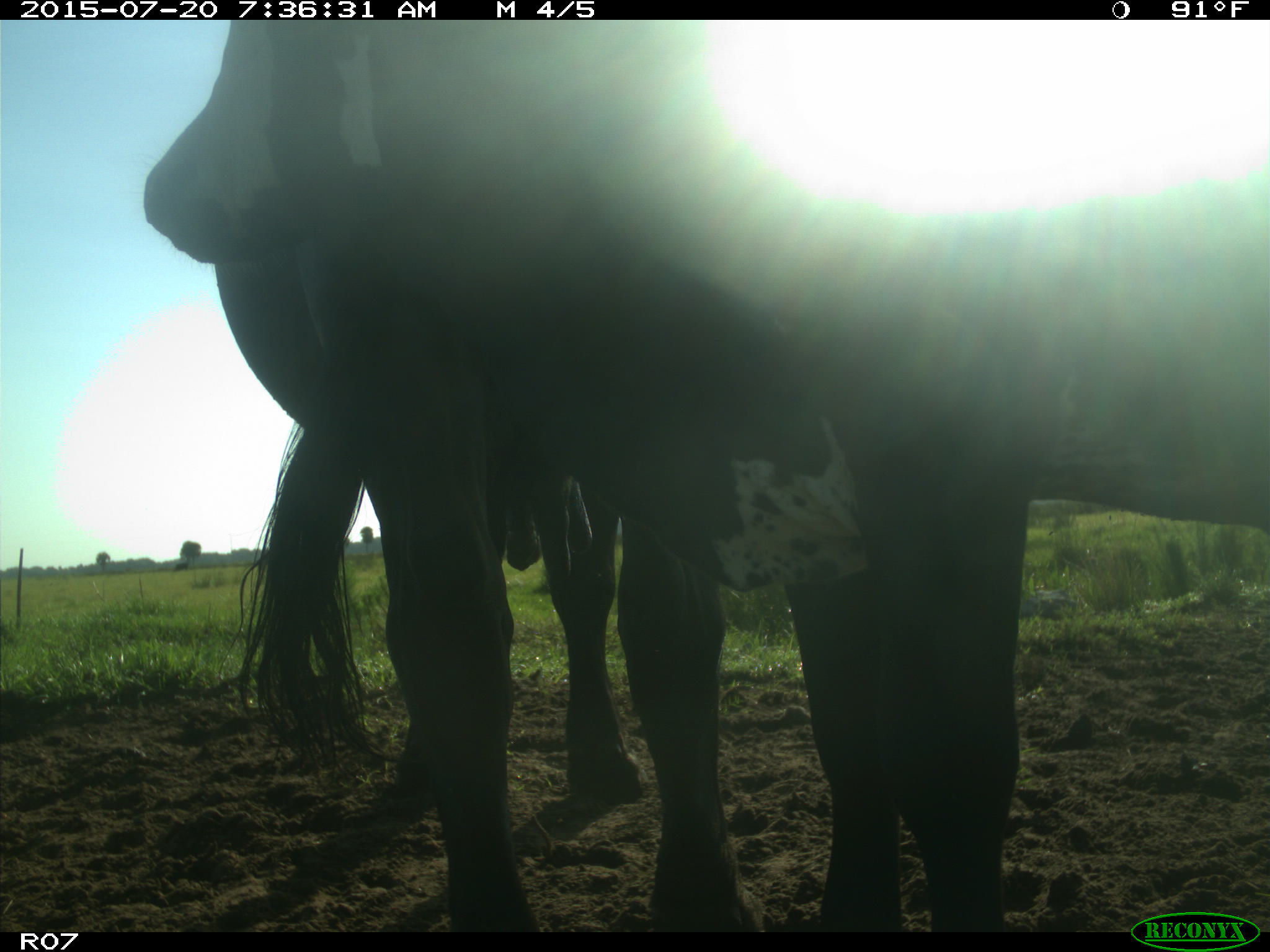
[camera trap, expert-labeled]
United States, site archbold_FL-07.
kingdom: Animalia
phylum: Chordata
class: Mammalia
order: Artiodactyla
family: Bovidae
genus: Bos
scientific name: Bos taurus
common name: domestic cow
Bos taurus (domestic cow).